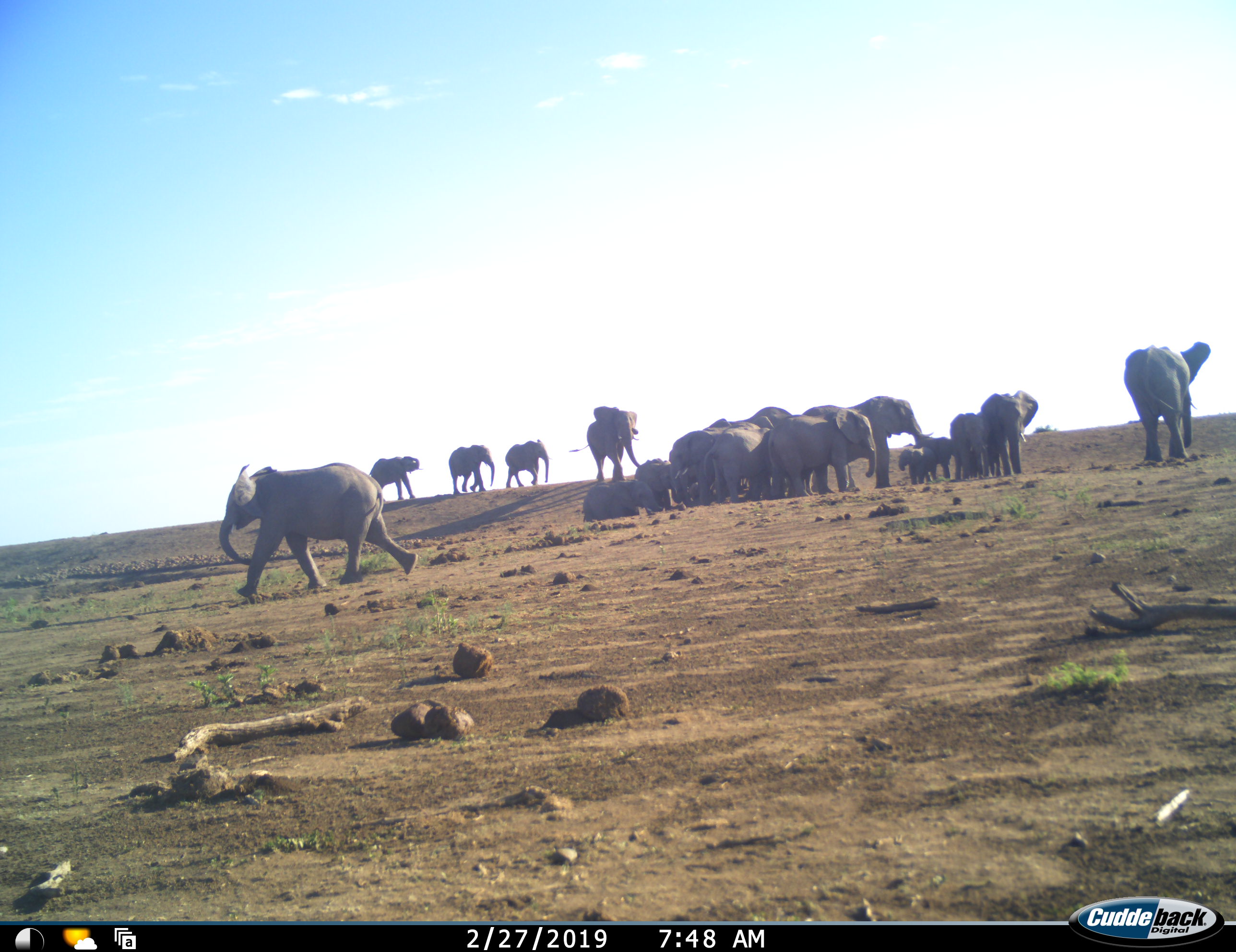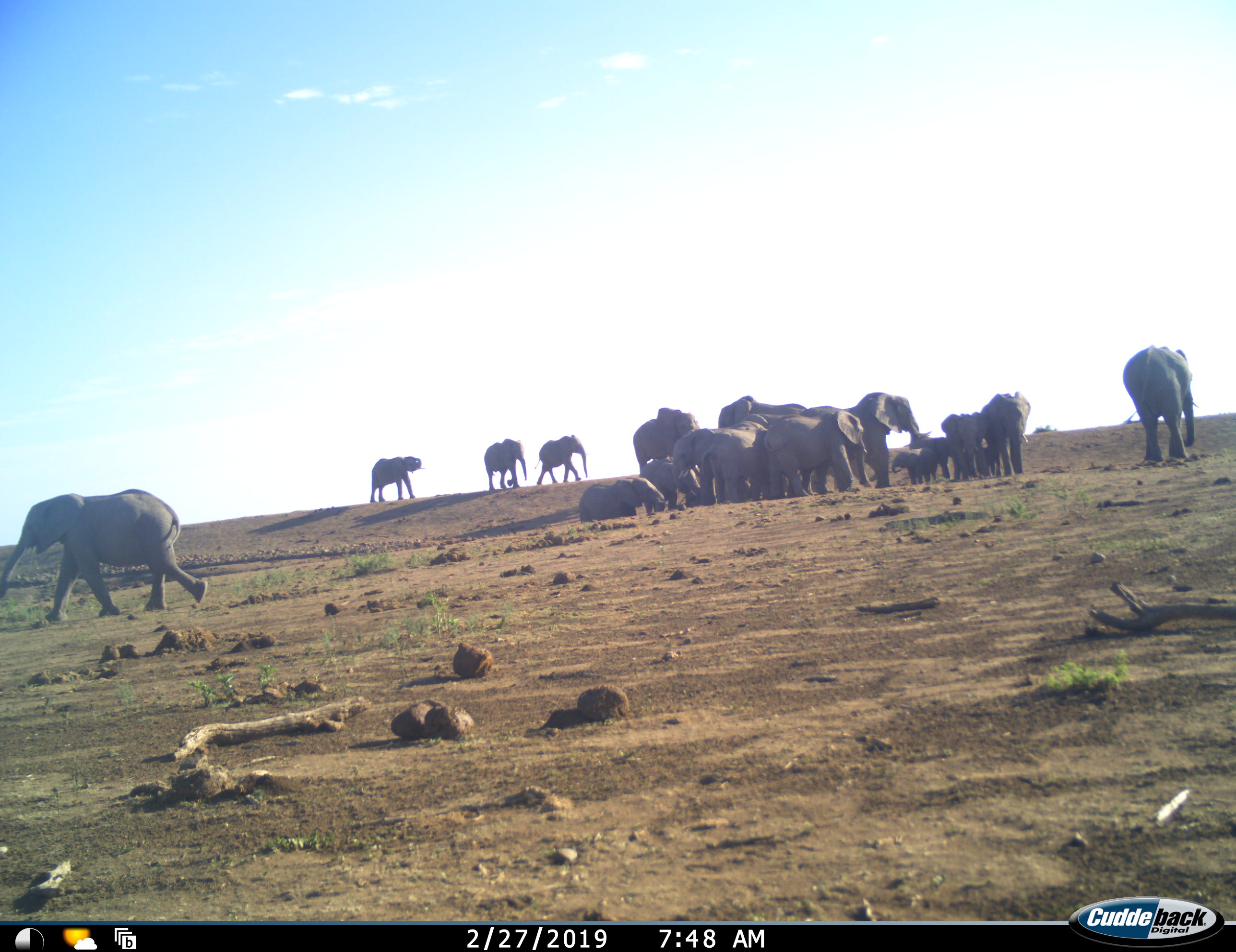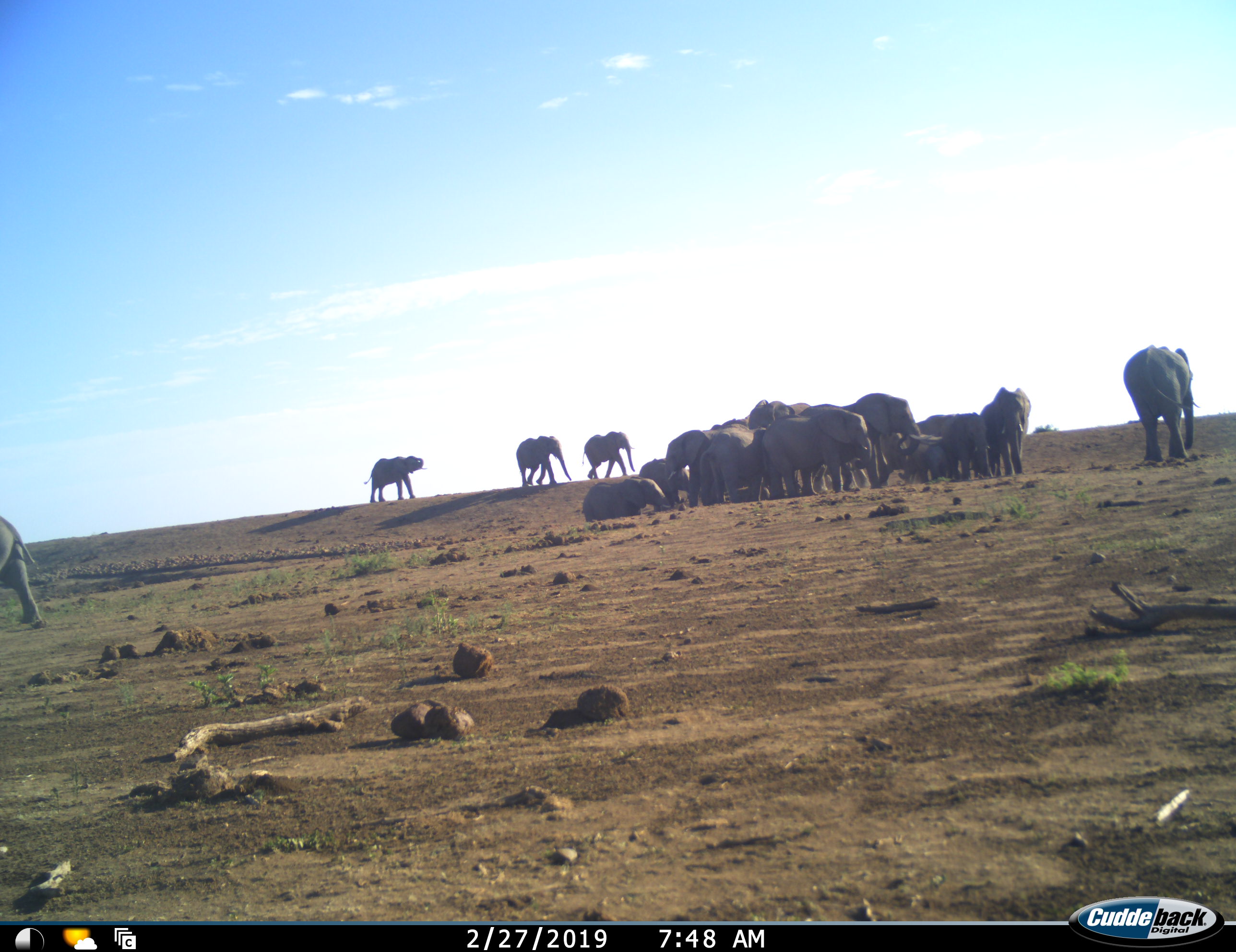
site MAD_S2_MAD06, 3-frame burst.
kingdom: Animalia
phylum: Chordata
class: Mammalia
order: Proboscidea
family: Elephantidae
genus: Loxodonta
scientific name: Loxodonta africana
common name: african bush elephant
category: elephant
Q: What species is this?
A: Elephant (african bush elephant) (Loxodonta africana).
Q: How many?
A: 11-50.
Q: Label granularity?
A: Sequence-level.